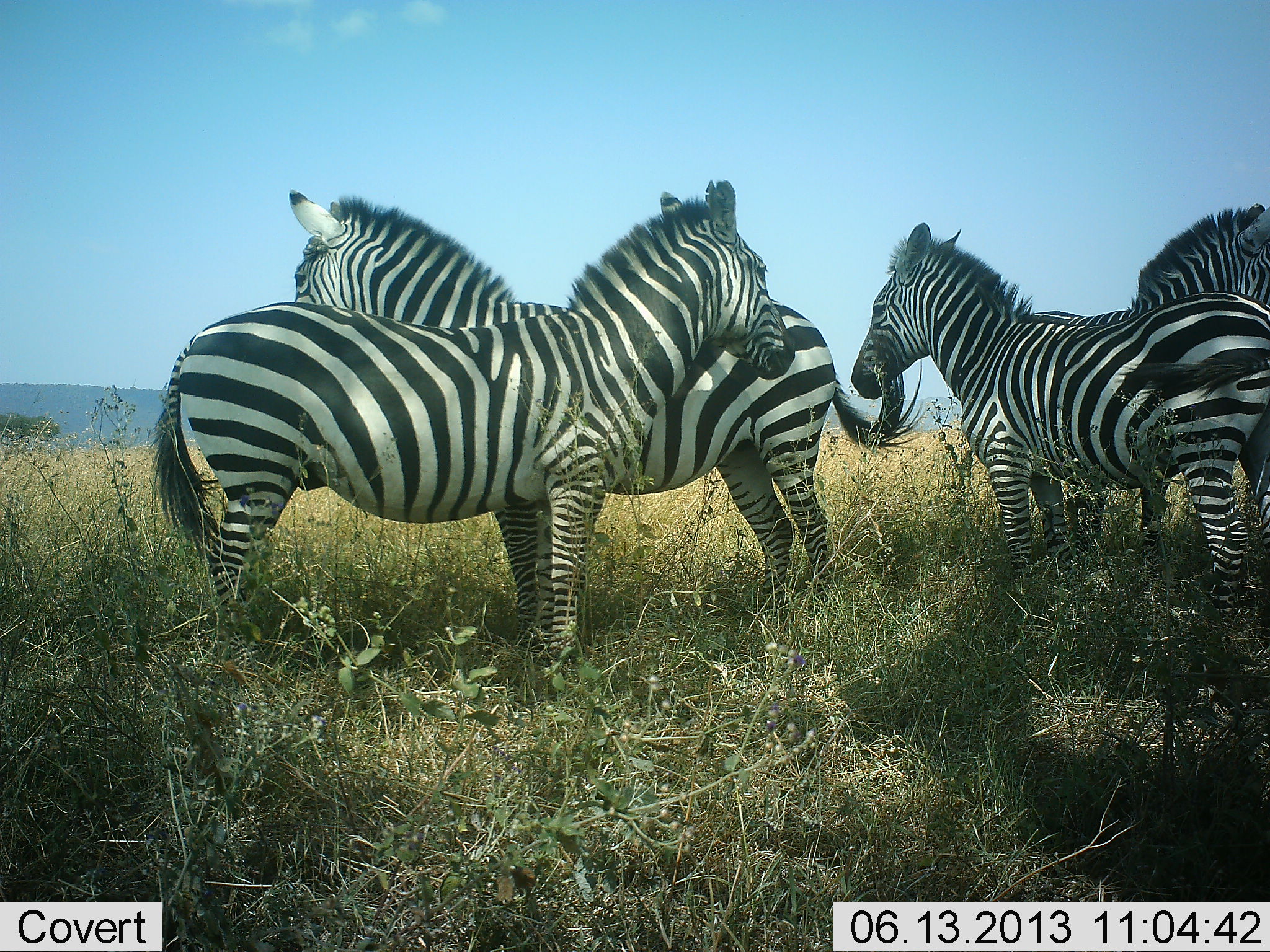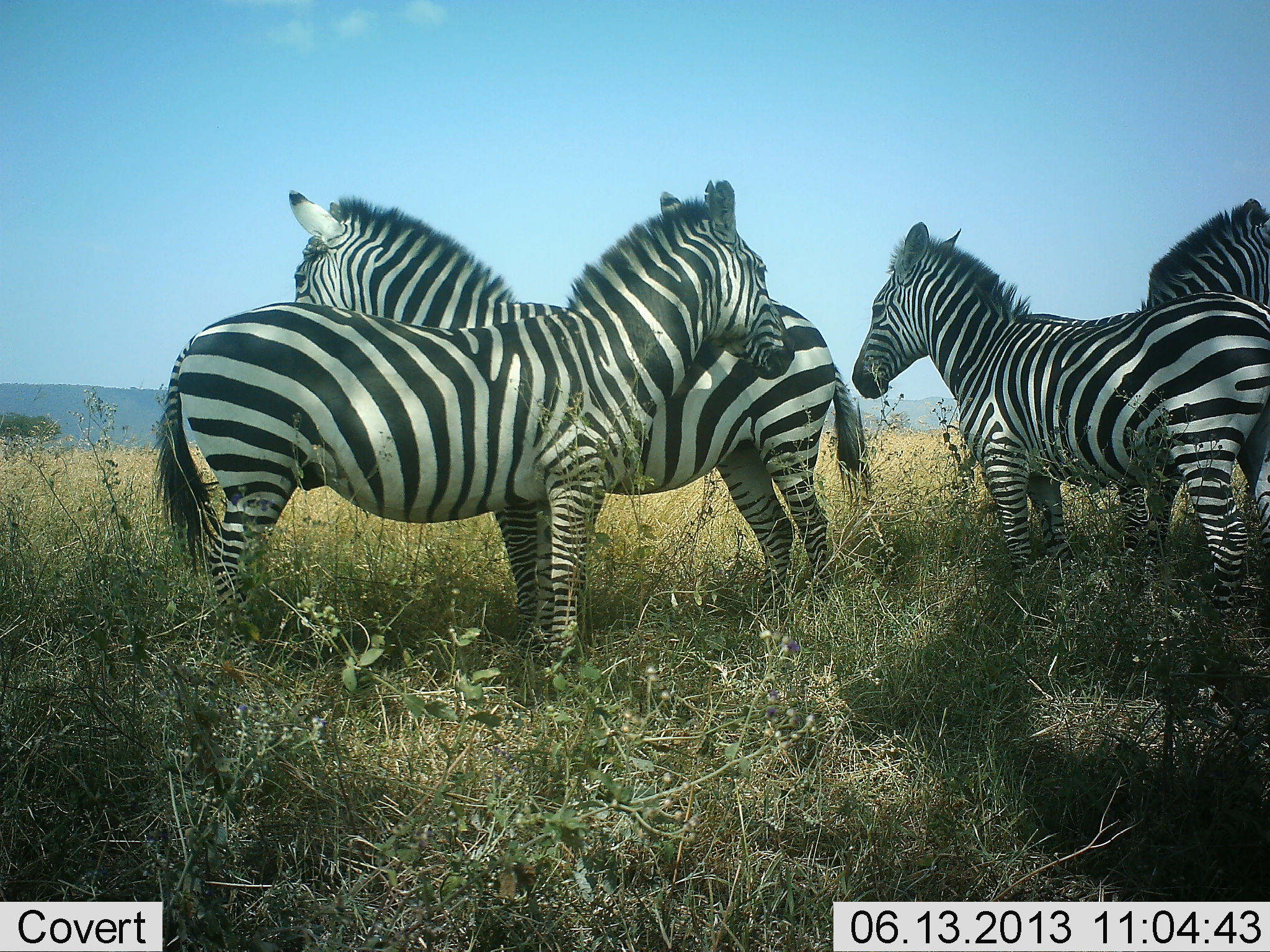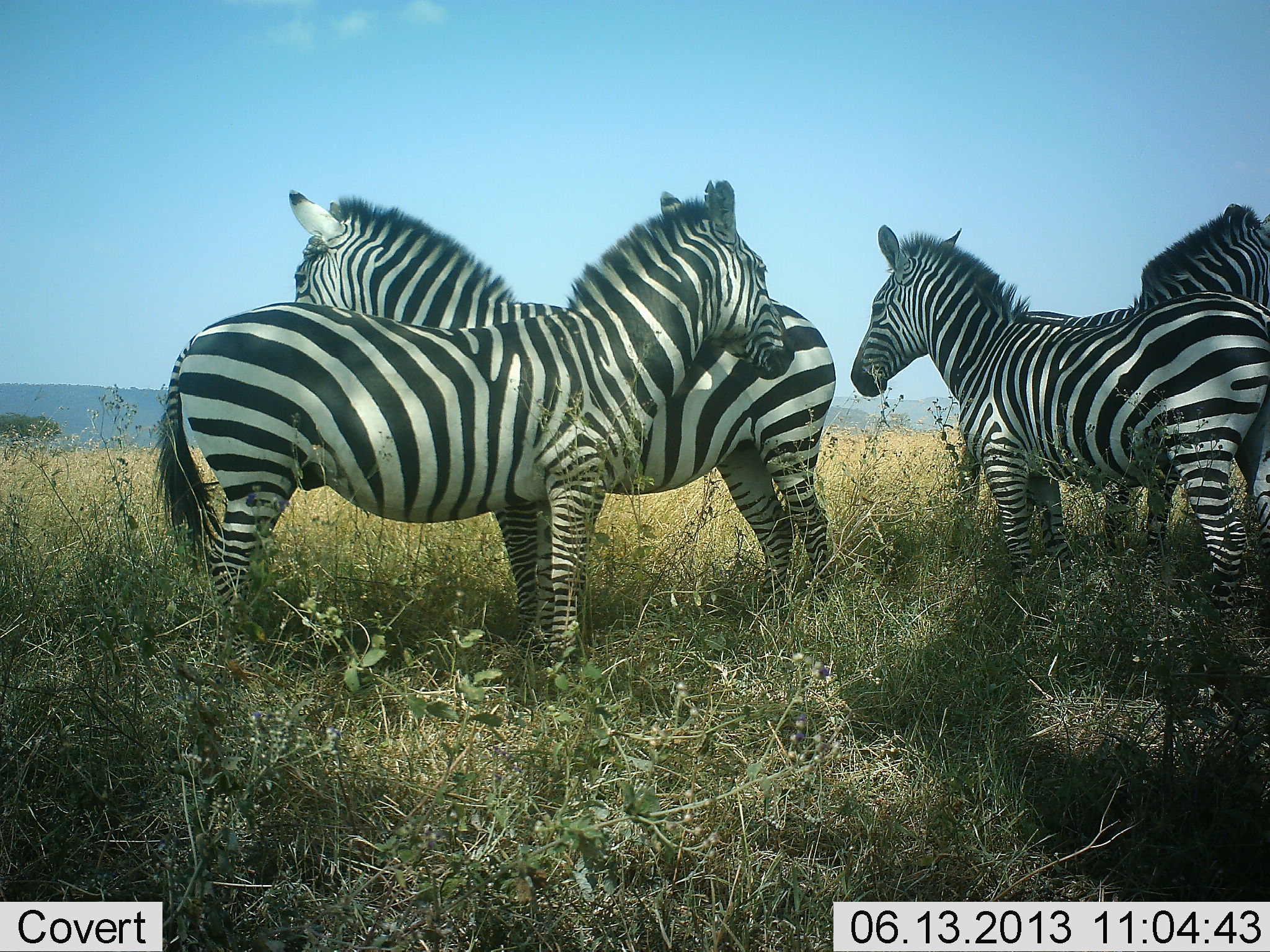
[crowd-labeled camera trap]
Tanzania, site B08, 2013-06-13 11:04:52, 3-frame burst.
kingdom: Animalia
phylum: Chordata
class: Mammalia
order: Perissodactyla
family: Equidae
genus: Equus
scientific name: Equus quagga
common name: plains zebra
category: zebra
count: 4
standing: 90%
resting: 0%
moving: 10%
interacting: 10%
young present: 10%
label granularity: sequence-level